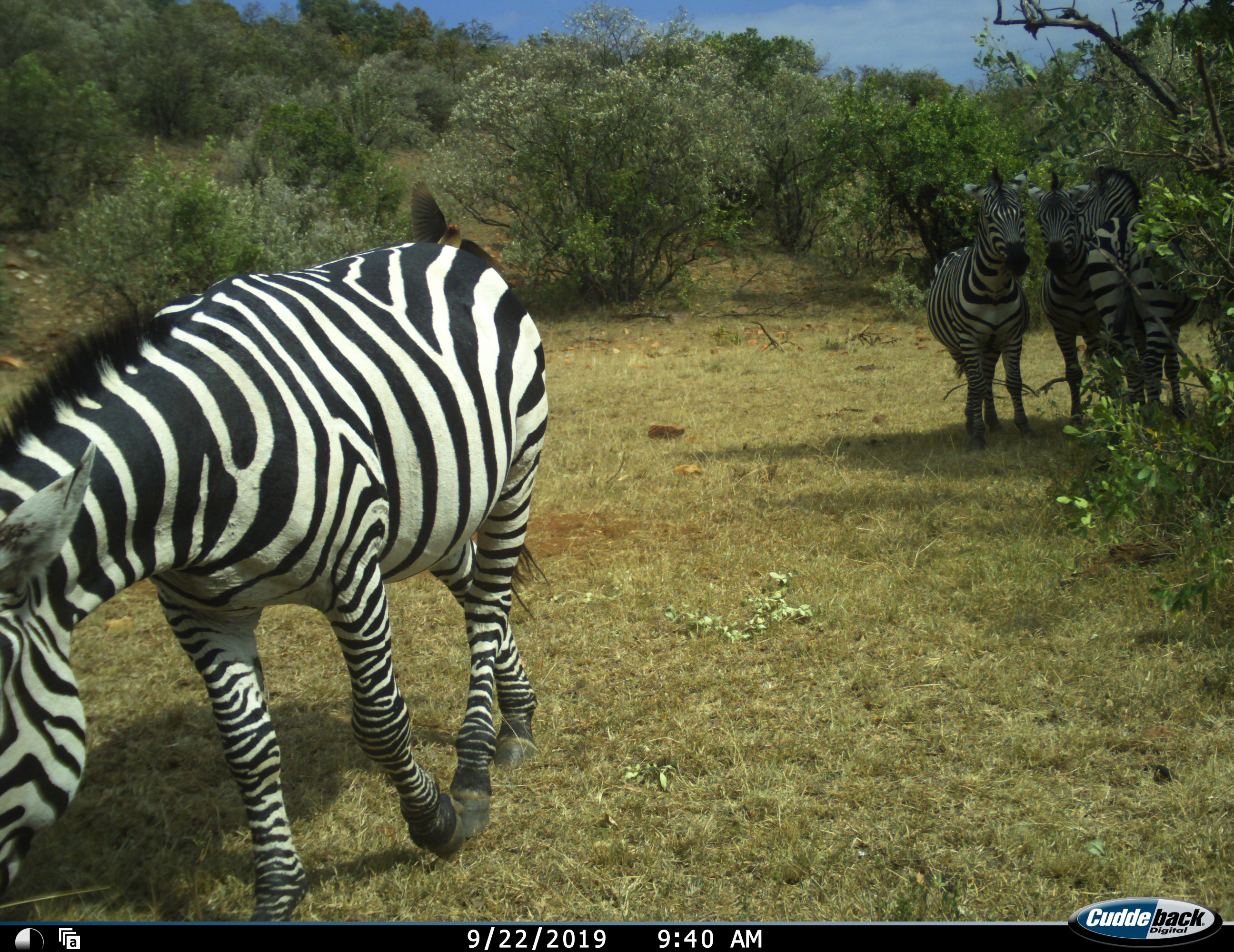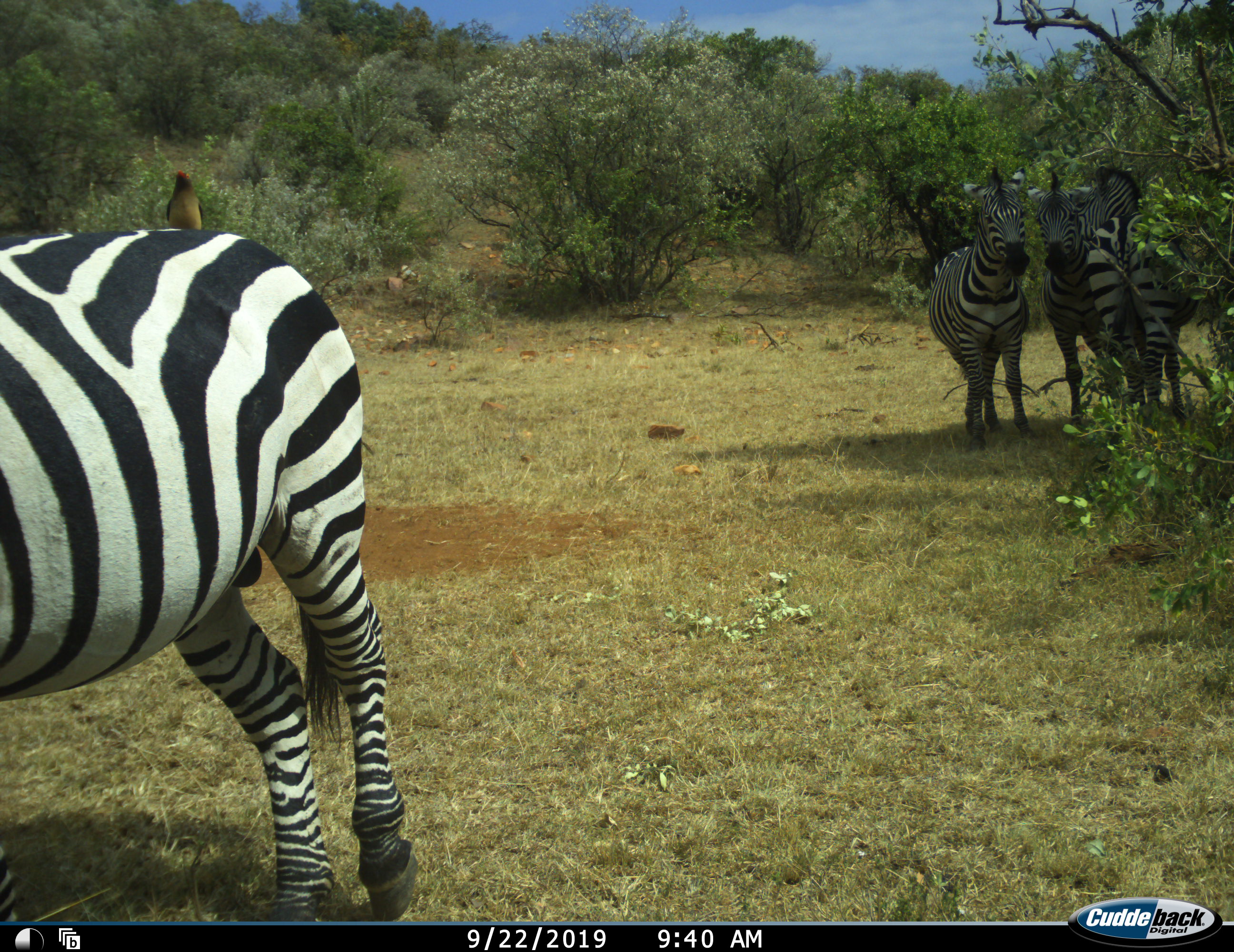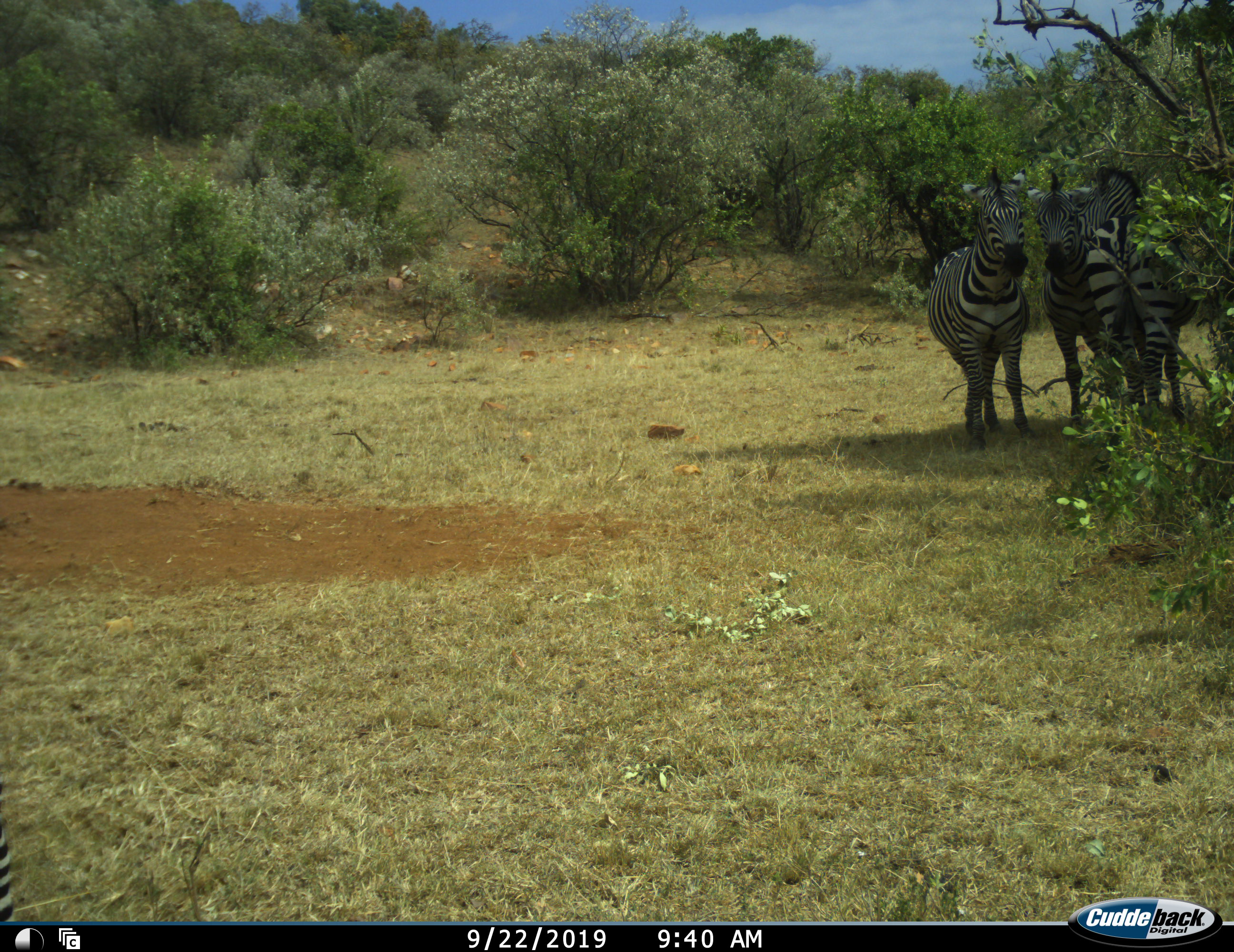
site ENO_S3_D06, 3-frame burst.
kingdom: Animalia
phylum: Chordata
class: Mammalia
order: Perissodactyla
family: Equidae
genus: Equus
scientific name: Equus quagga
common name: plains zebra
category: zebraplains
Zebraplains (plains zebra) (Equus quagga), count 4. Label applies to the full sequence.